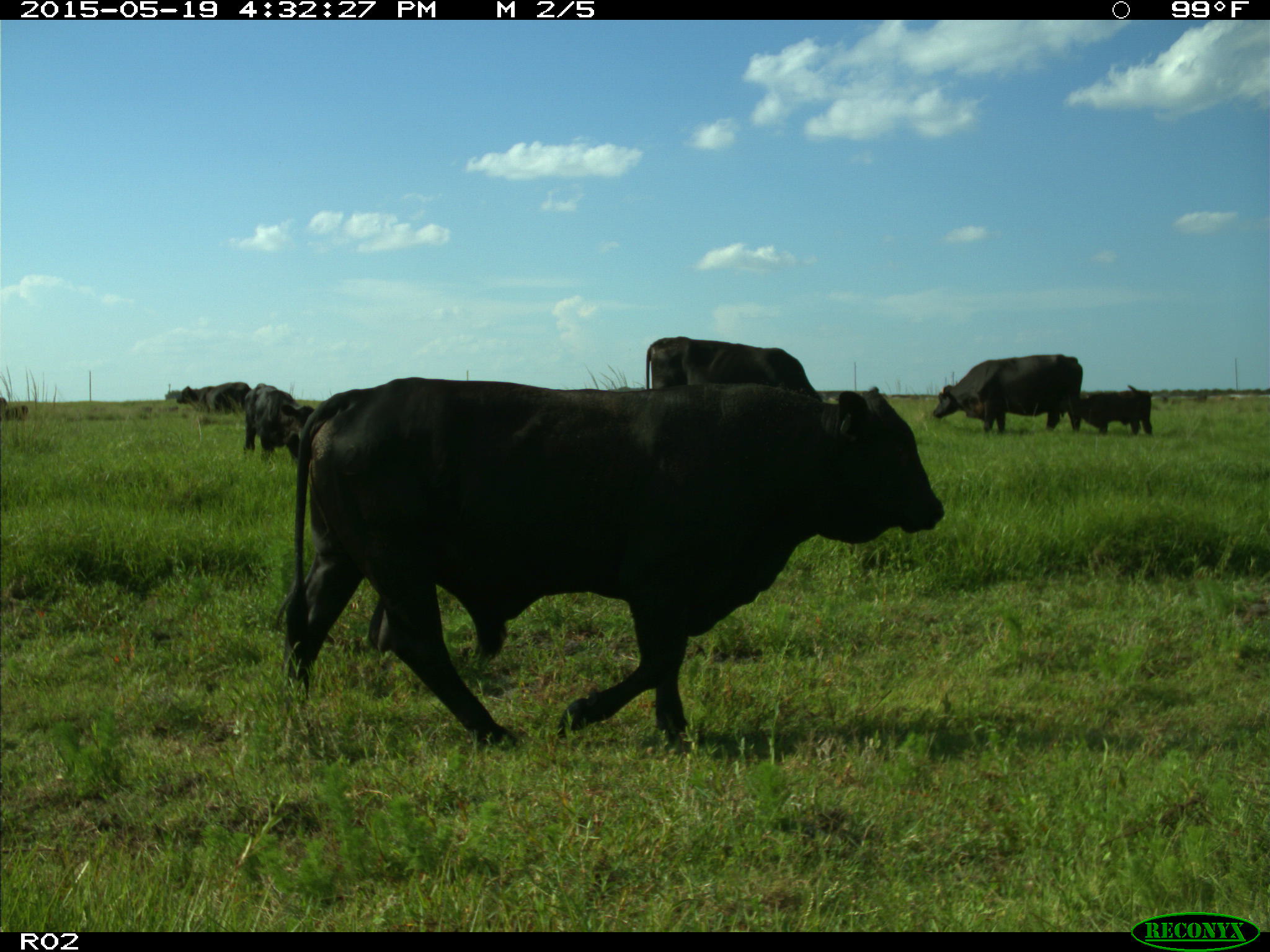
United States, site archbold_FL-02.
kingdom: Animalia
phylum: Chordata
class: Mammalia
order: Artiodactyla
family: Bovidae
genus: Bos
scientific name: Bos taurus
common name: domestic cow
Bos taurus (domestic cow).